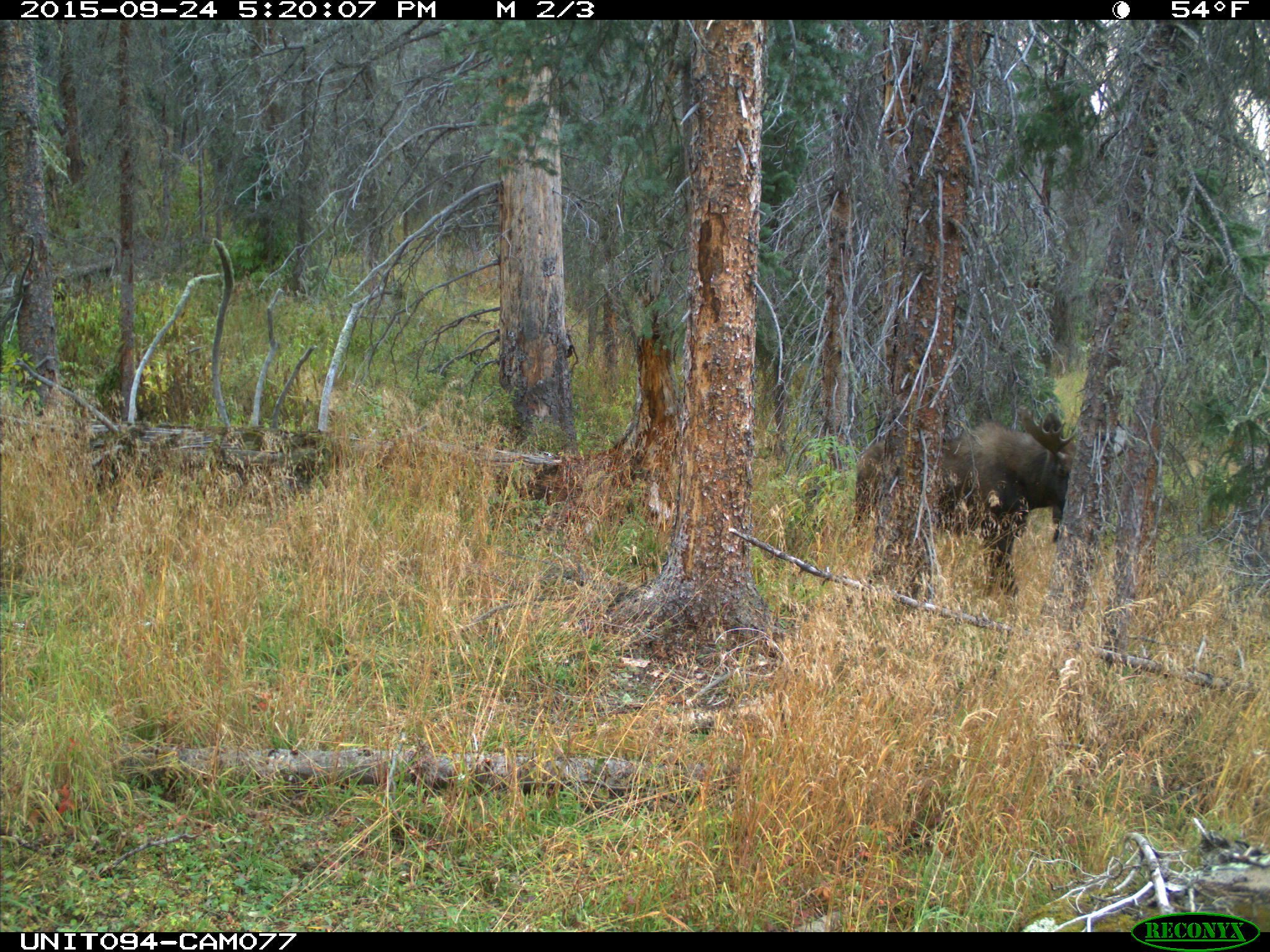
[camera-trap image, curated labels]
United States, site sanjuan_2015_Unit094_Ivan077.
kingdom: Animalia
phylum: Chordata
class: Mammalia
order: Artiodactyla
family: Cervidae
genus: Alces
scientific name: Alces alces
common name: moose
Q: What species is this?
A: Alces alces (moose).